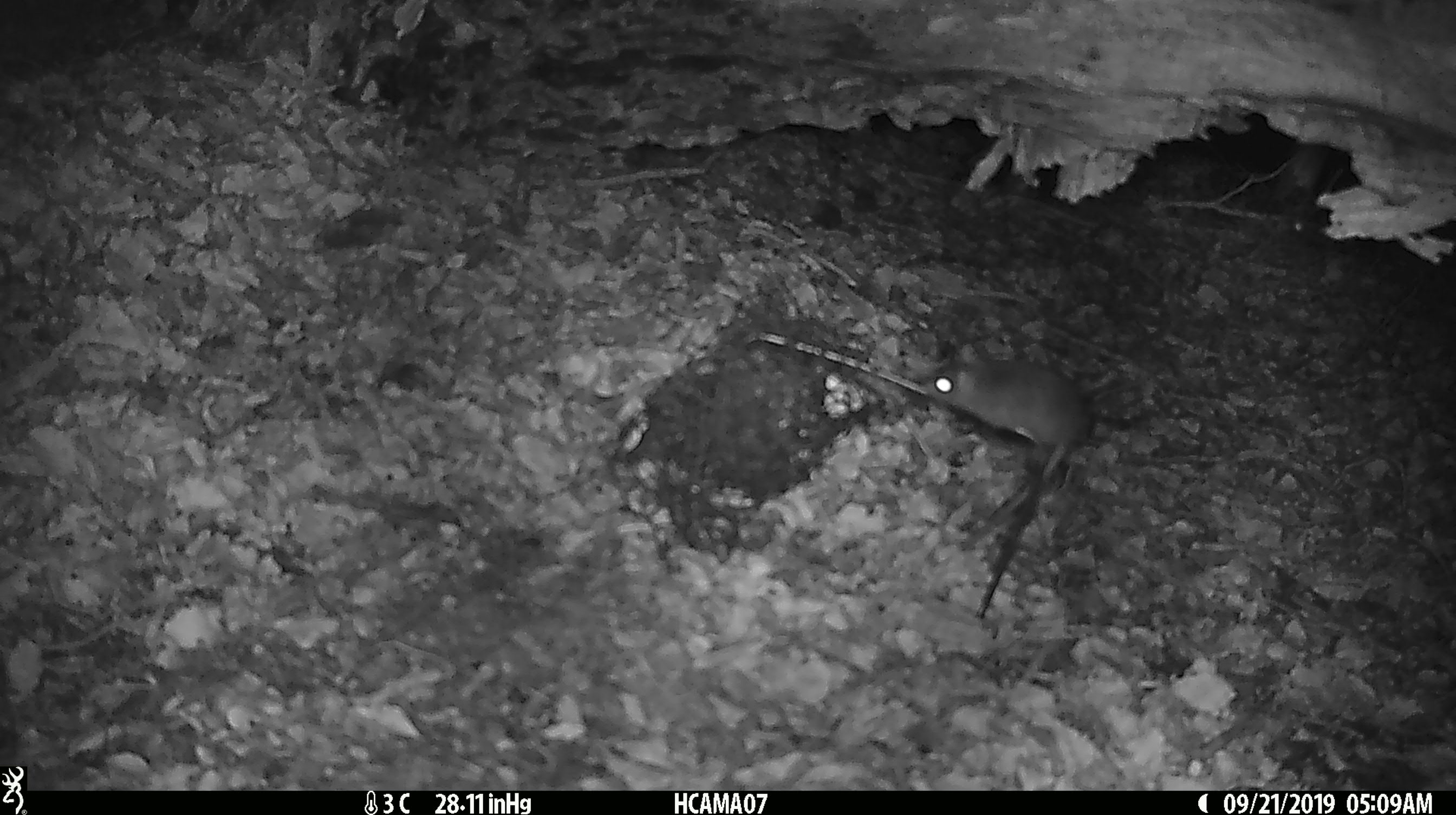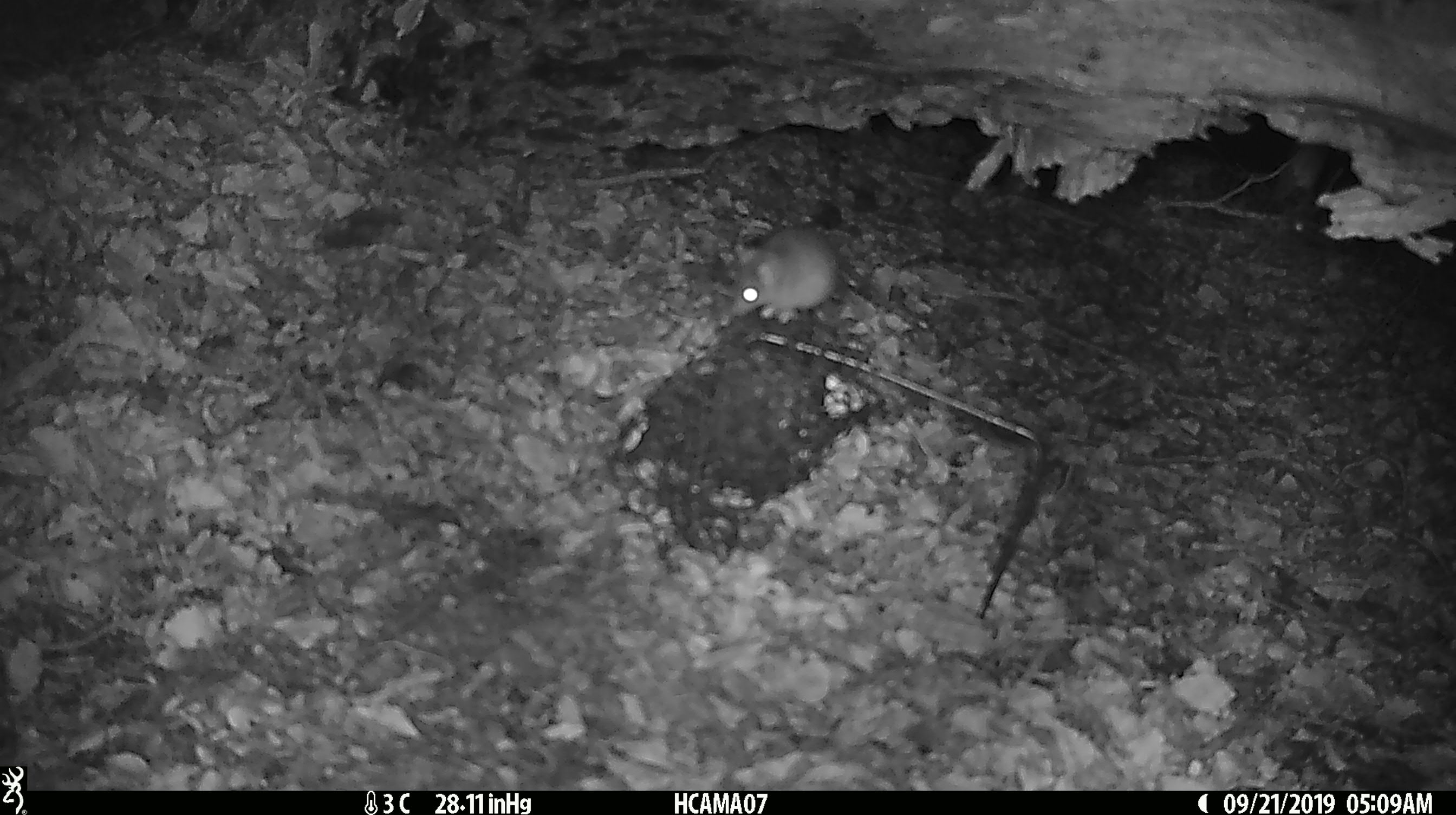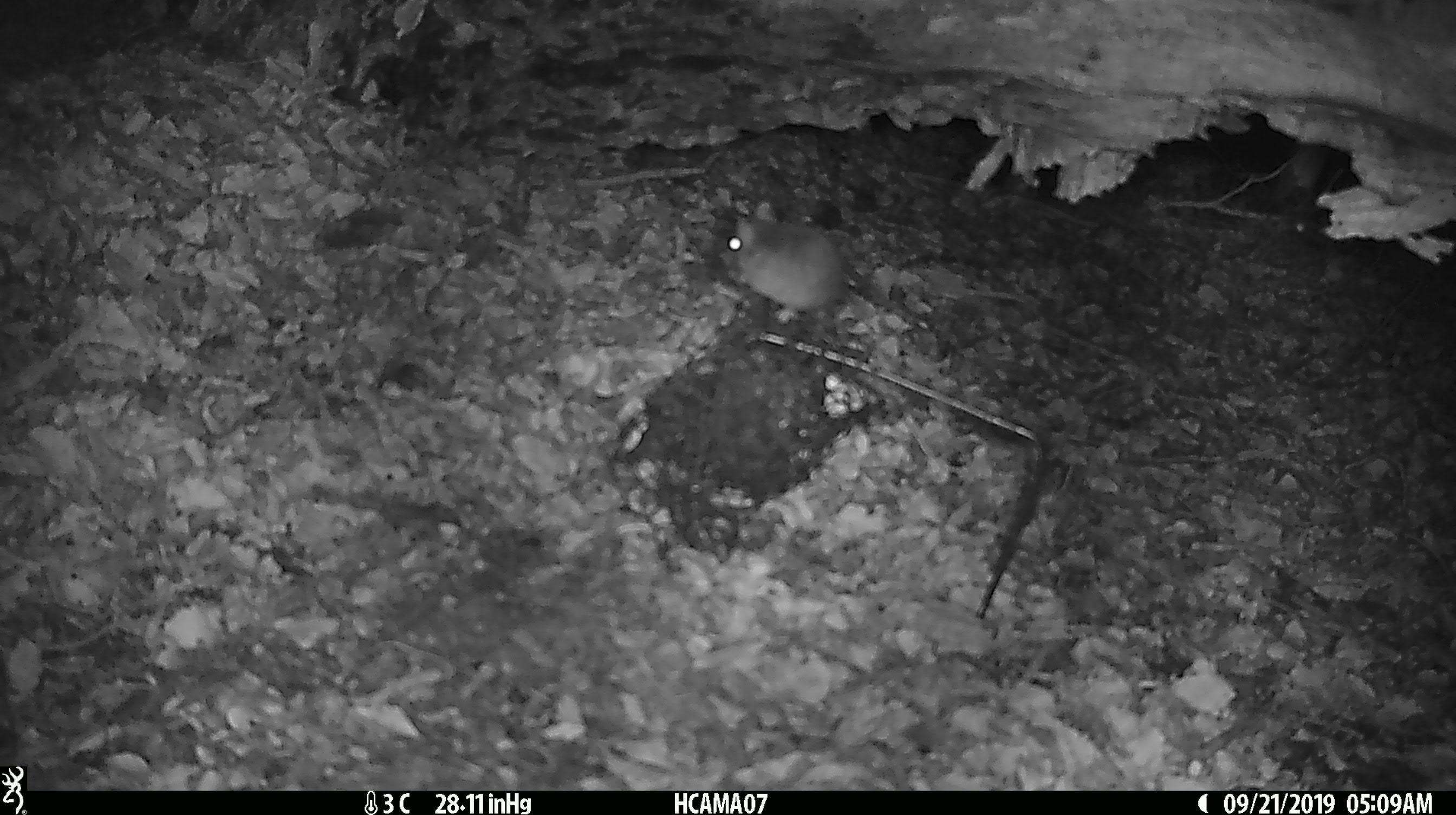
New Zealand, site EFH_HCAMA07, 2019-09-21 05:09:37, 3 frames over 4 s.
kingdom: Animalia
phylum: Chordata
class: Mammalia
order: Rodentia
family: Muridae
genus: Mus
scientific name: Mus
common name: mouse